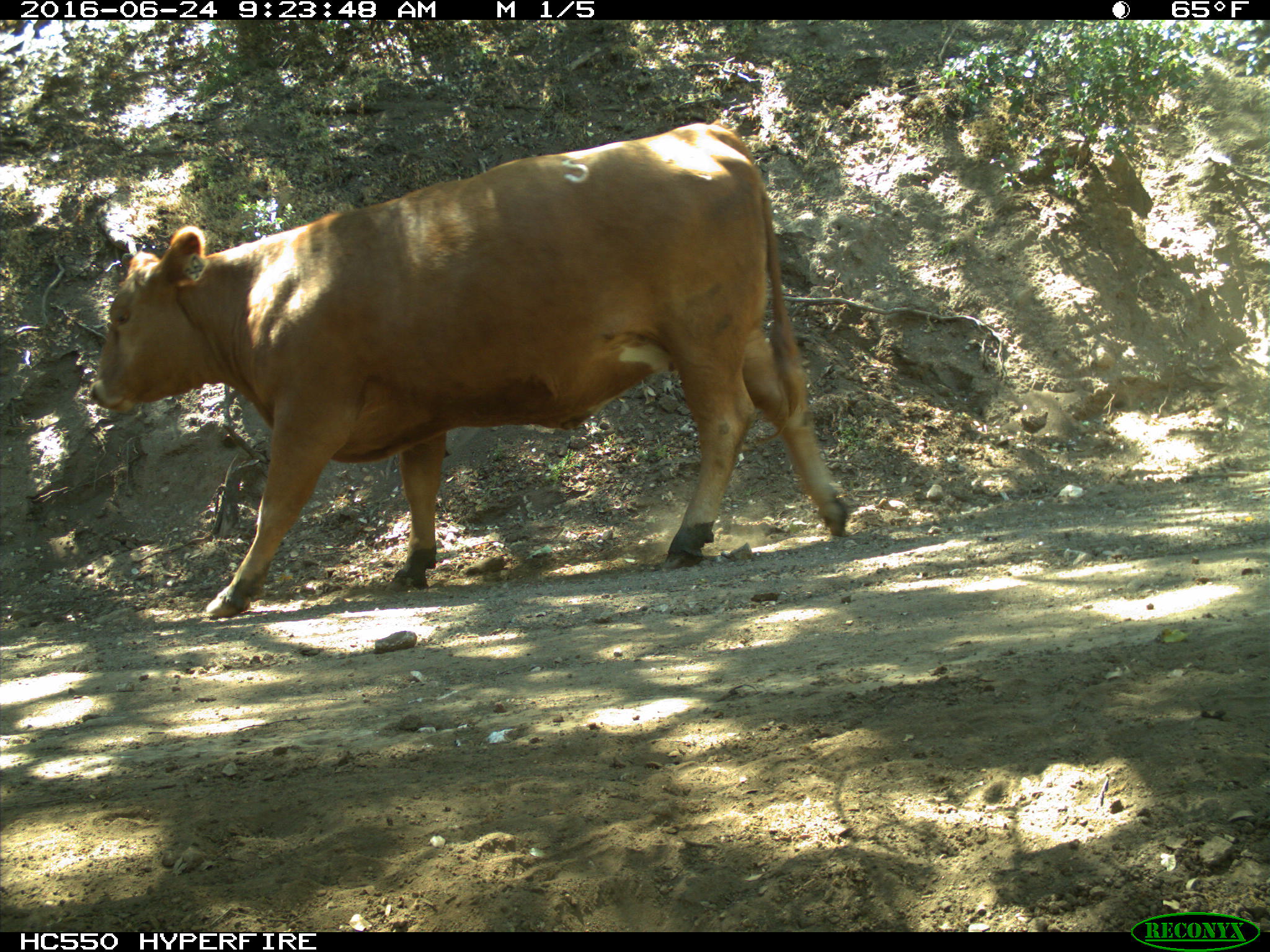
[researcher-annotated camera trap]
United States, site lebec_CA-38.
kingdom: Animalia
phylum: Chordata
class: Mammalia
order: Artiodactyla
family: Bovidae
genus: Bos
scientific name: Bos taurus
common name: domestic cow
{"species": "Bos taurus (domestic cow)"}